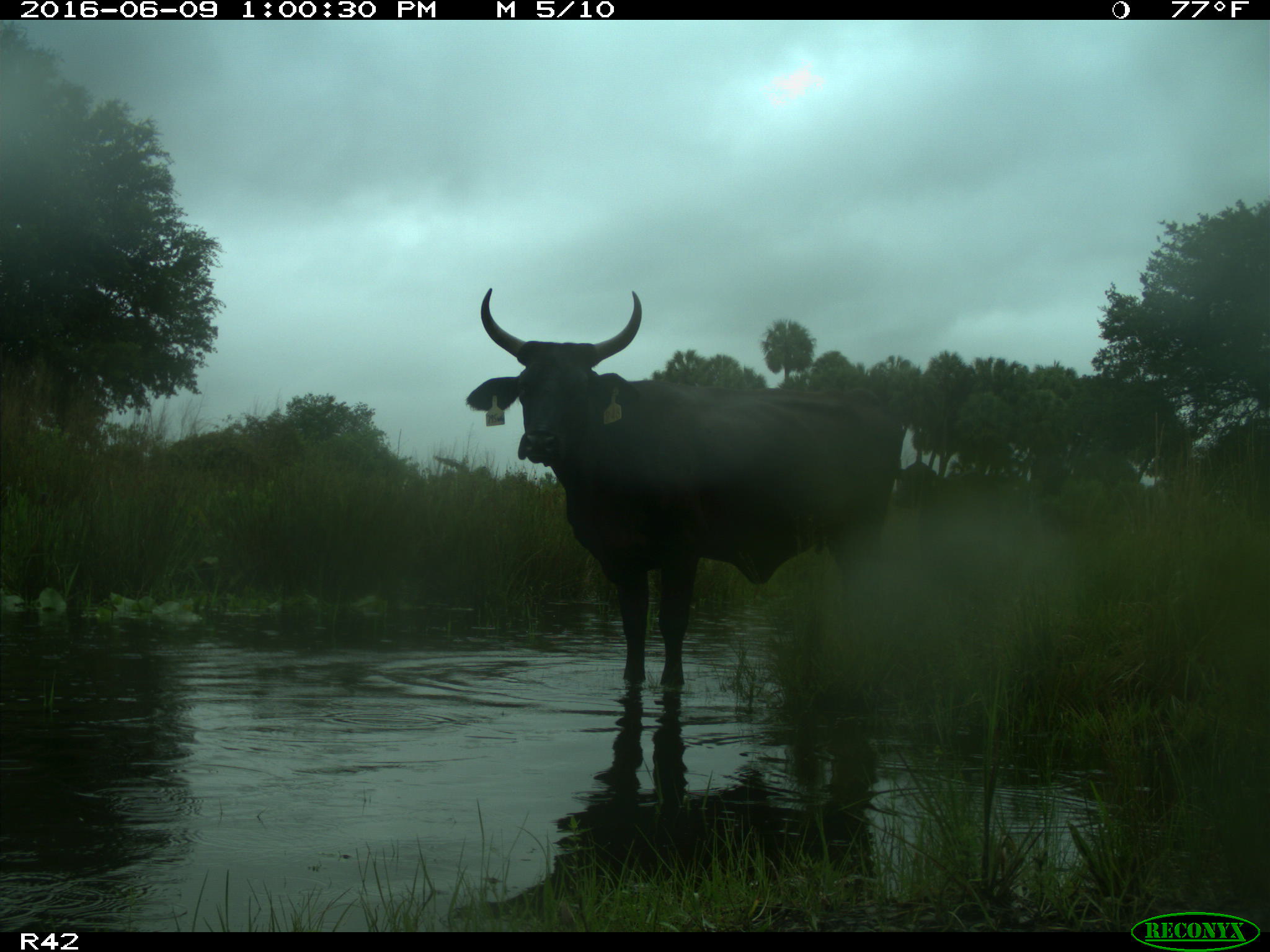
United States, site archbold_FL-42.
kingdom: Animalia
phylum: Chordata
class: Mammalia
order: Artiodactyla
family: Bovidae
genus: Bos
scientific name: Bos taurus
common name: domestic cow